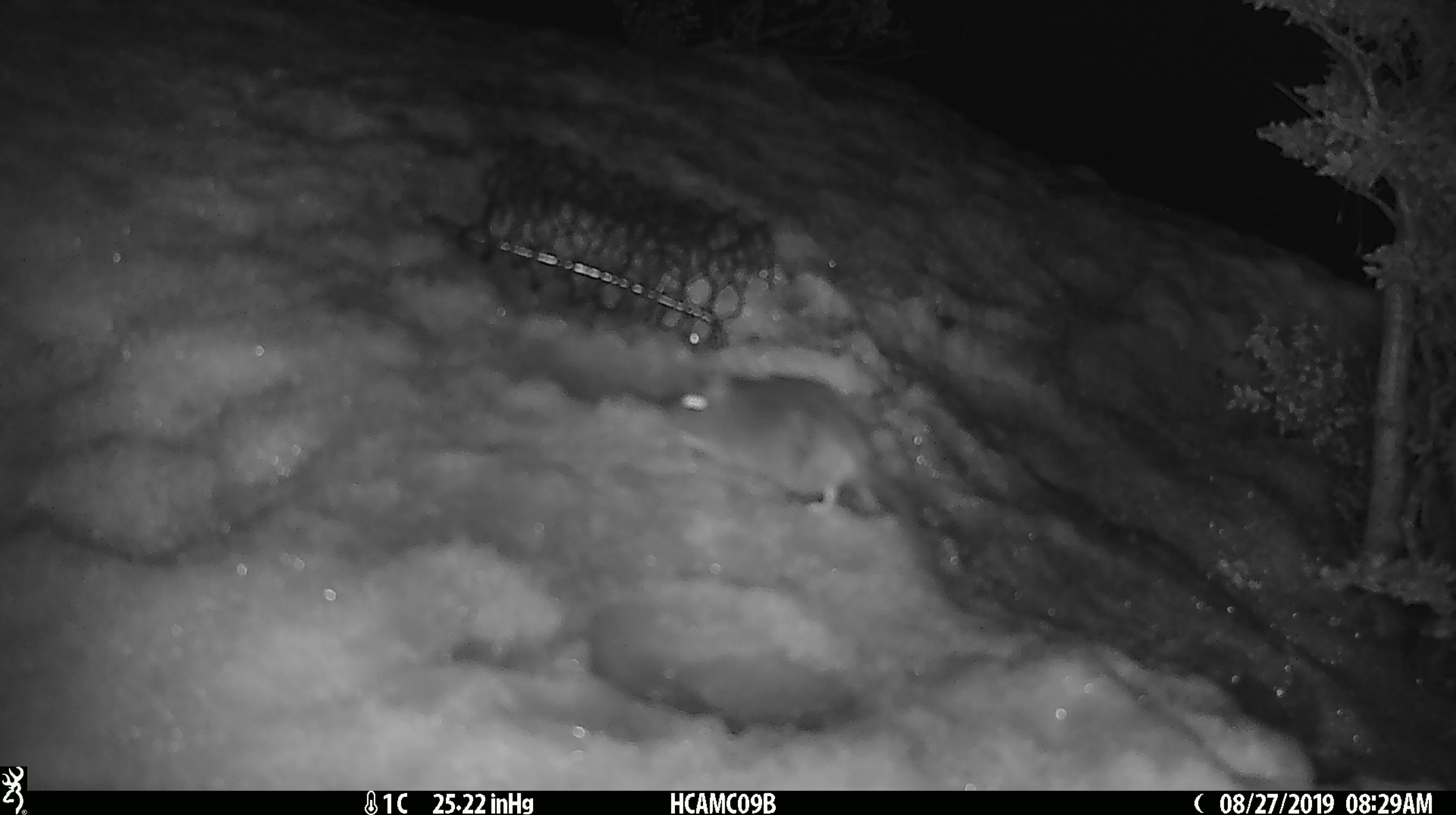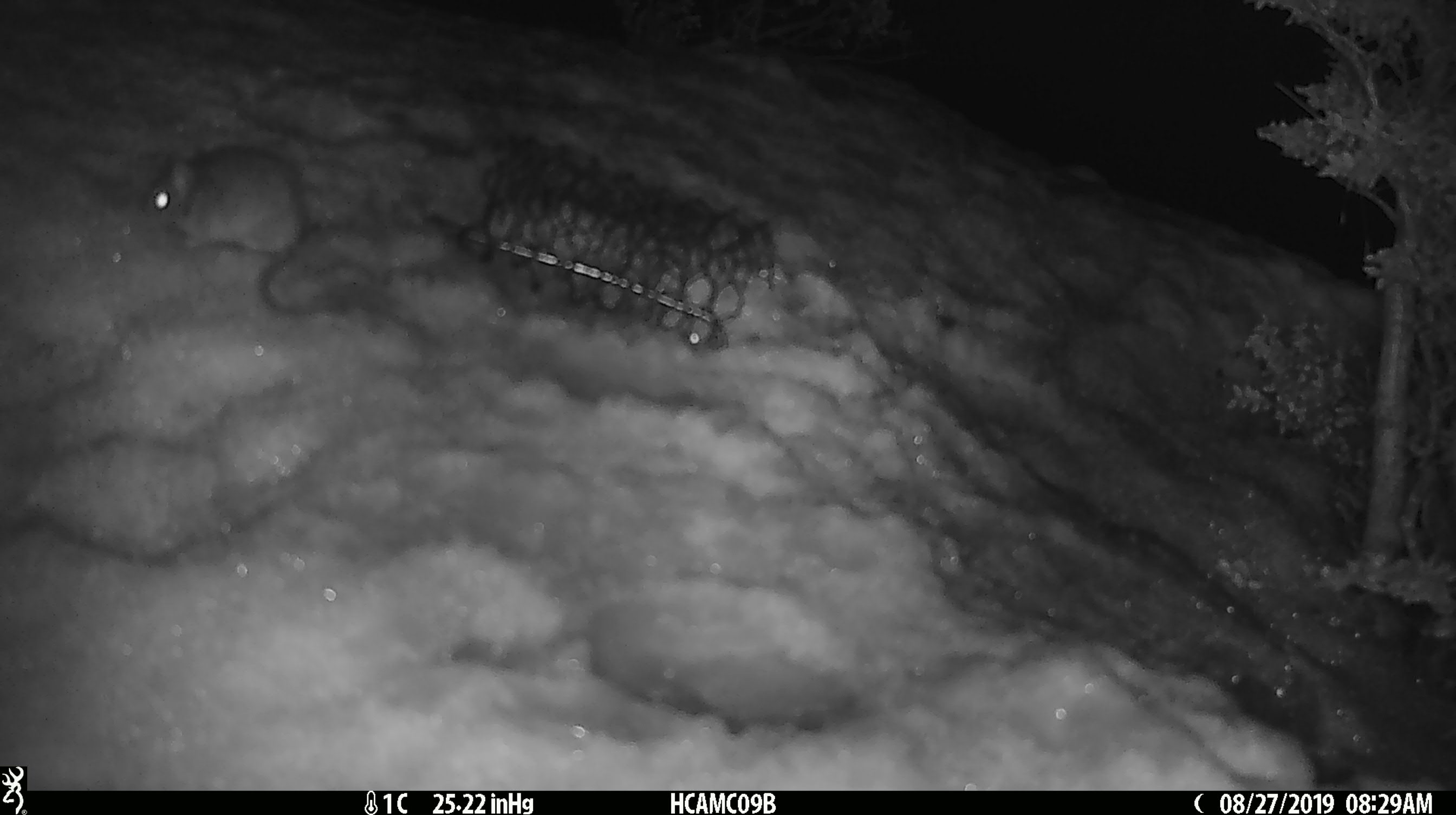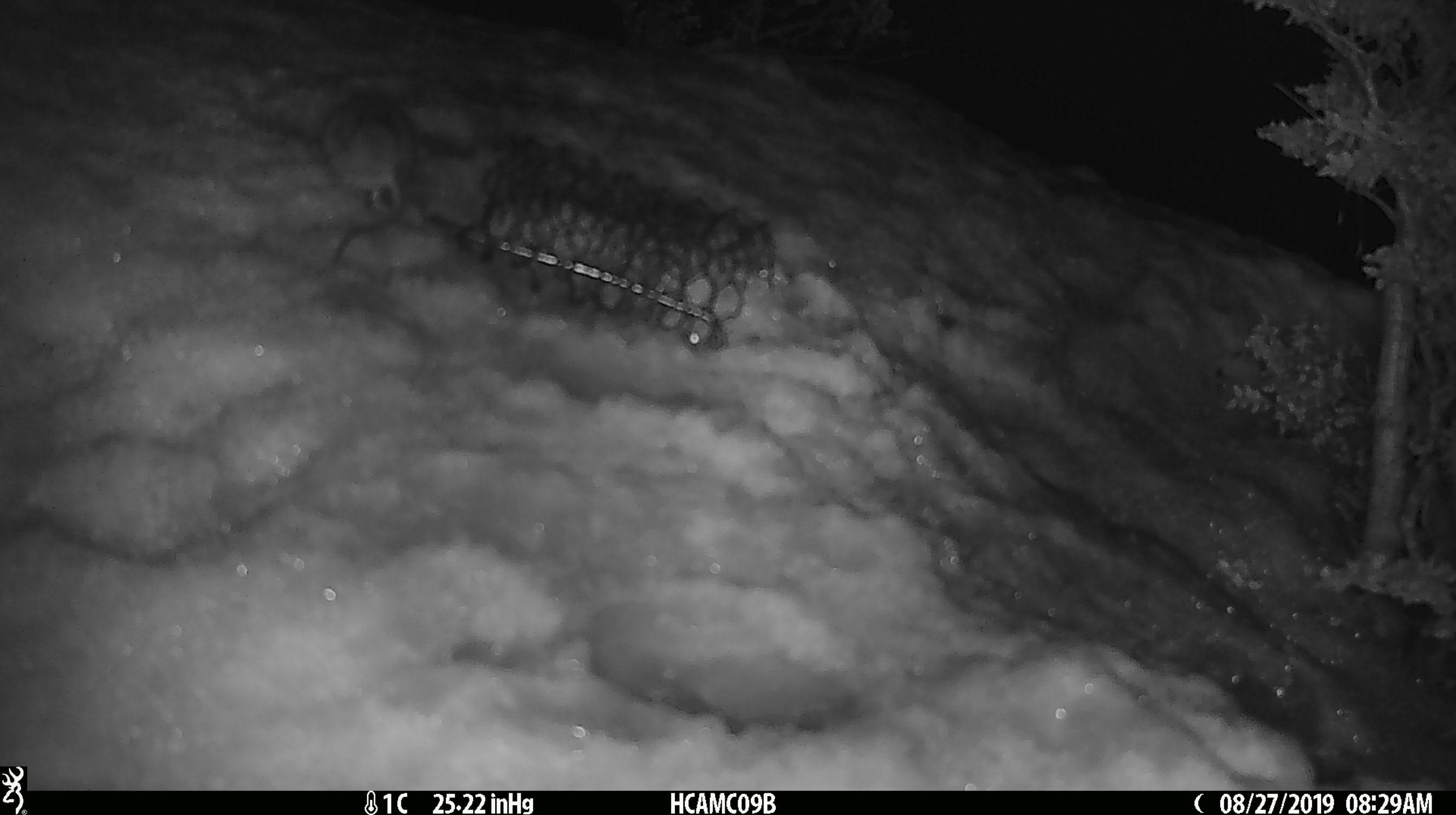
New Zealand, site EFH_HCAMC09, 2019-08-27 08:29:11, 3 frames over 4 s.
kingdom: Animalia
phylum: Chordata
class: Mammalia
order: Rodentia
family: Muridae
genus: Mus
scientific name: Mus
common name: mouse